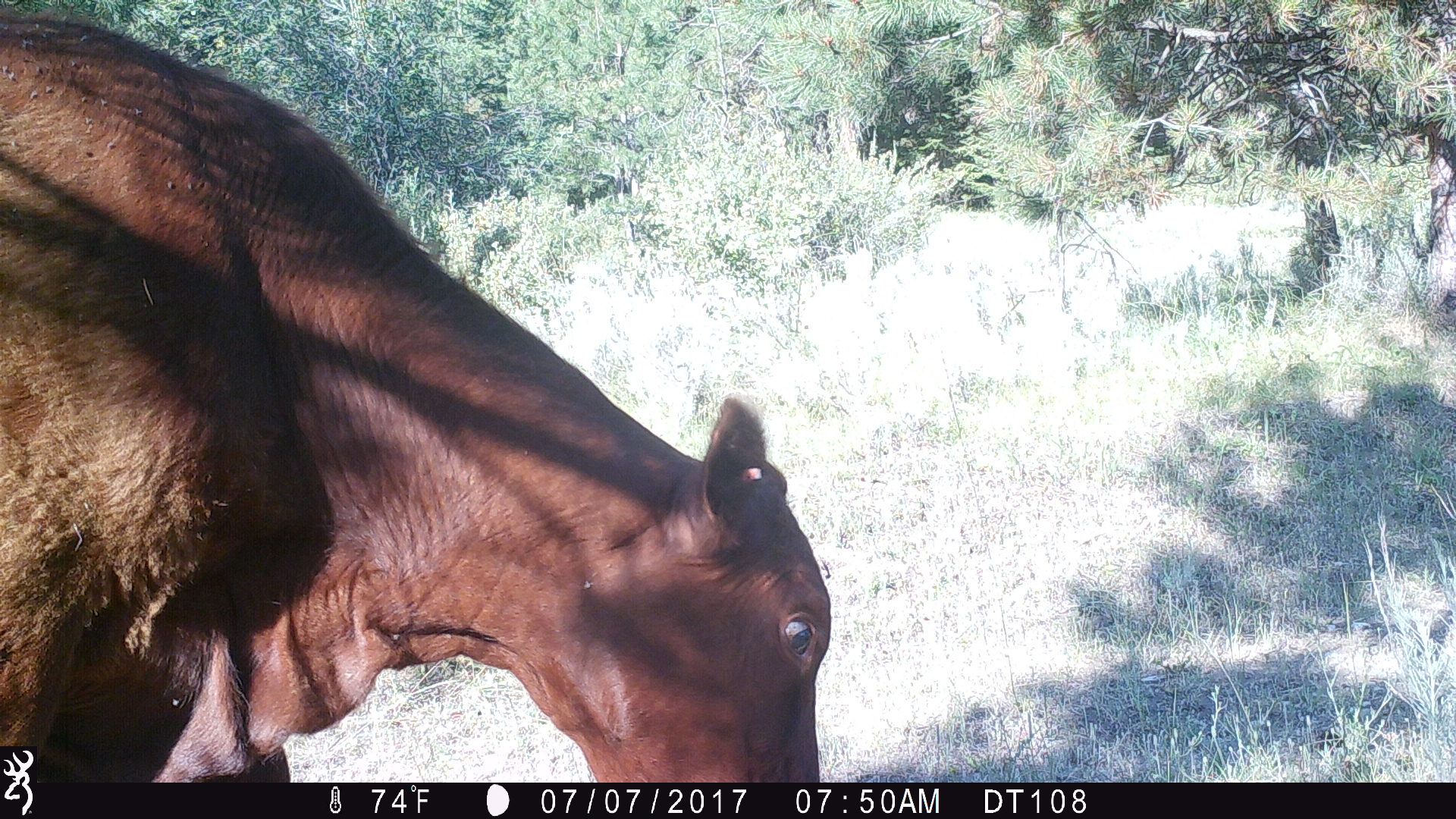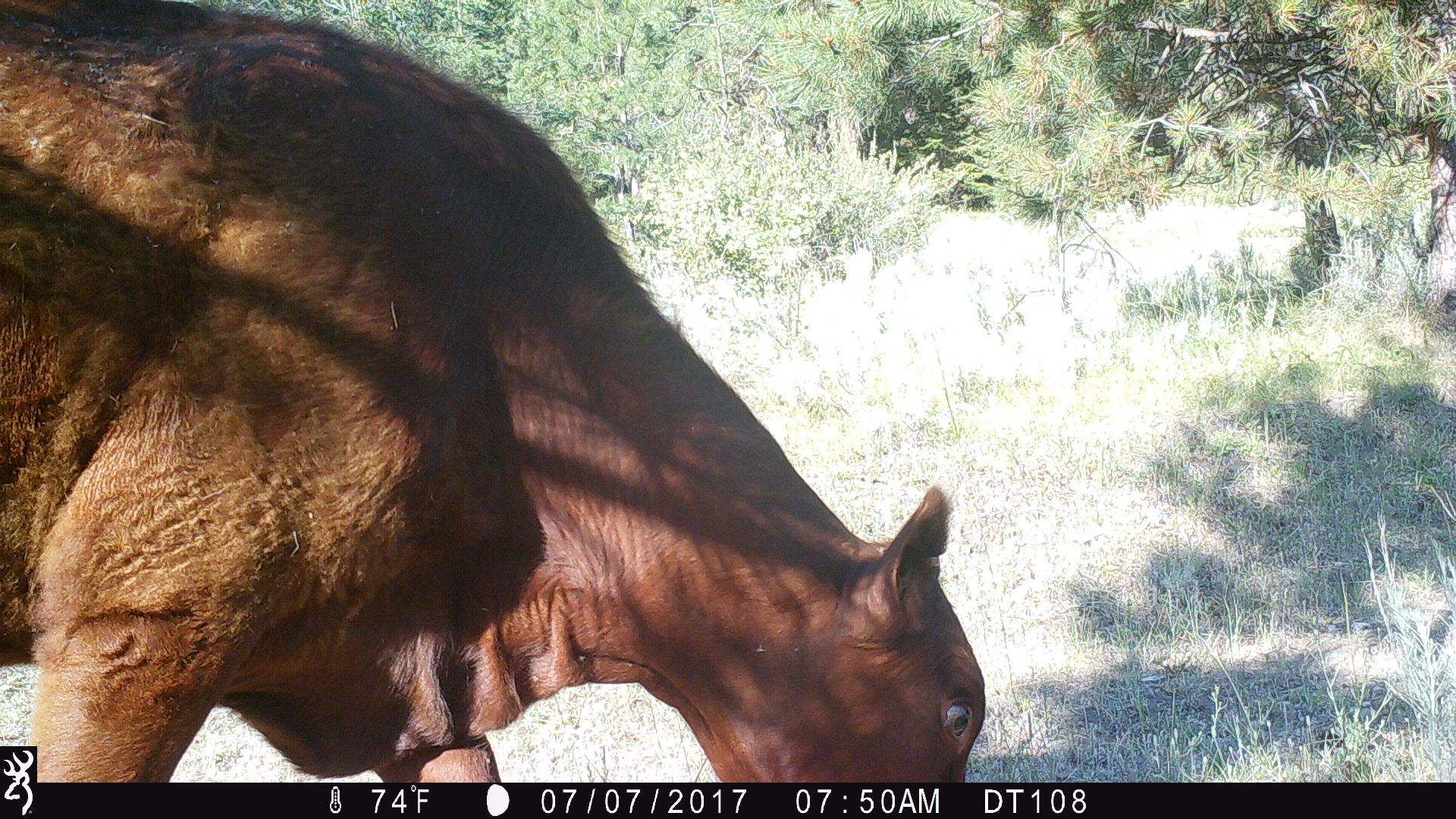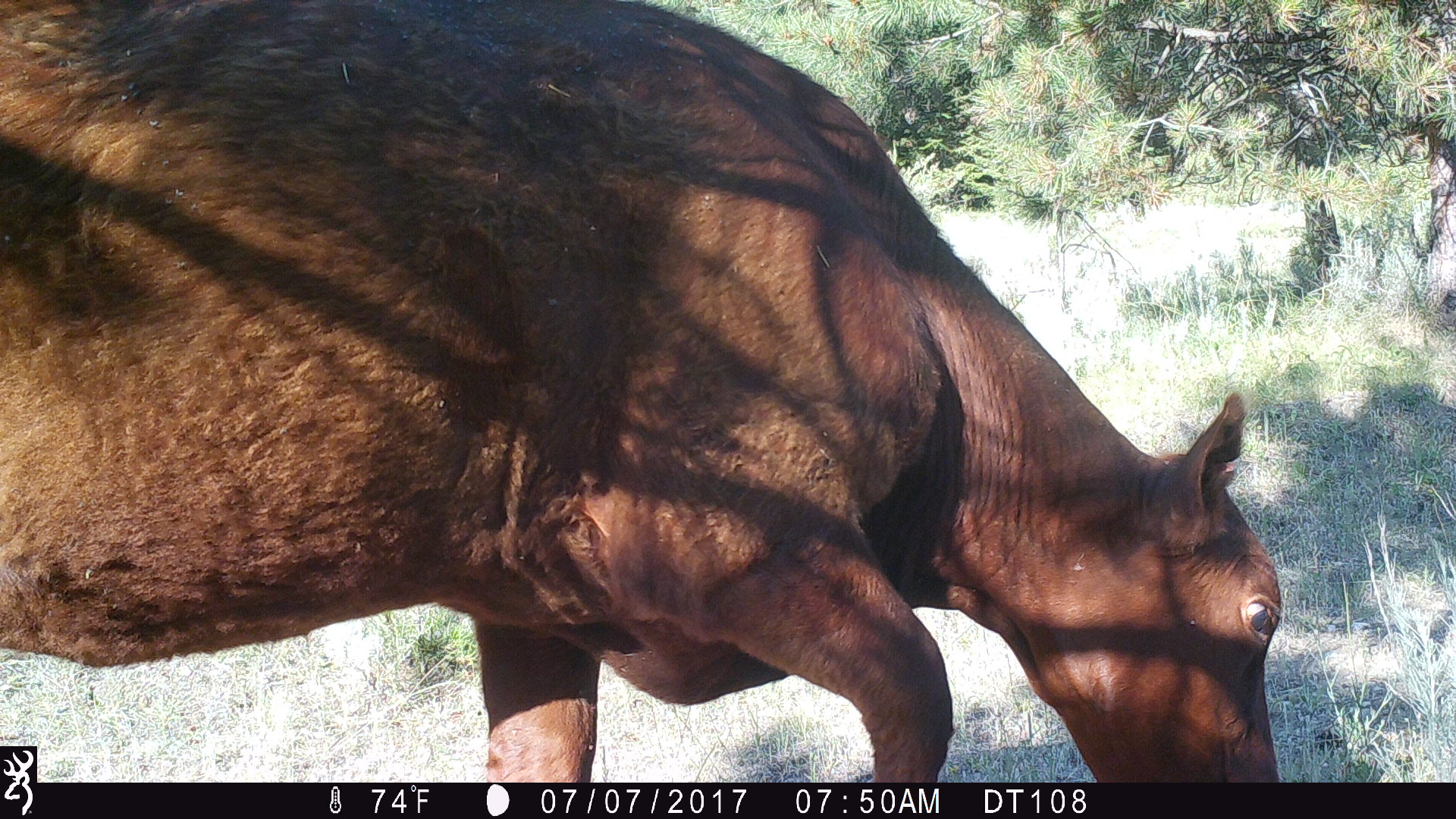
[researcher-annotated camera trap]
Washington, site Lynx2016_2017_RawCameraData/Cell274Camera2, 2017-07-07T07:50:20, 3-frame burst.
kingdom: Animalia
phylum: Chordata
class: Mammalia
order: Artiodactyla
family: Bovidae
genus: Bos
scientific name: Bos taurus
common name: domestic cattle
Domestic cattle (Bos taurus). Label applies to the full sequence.